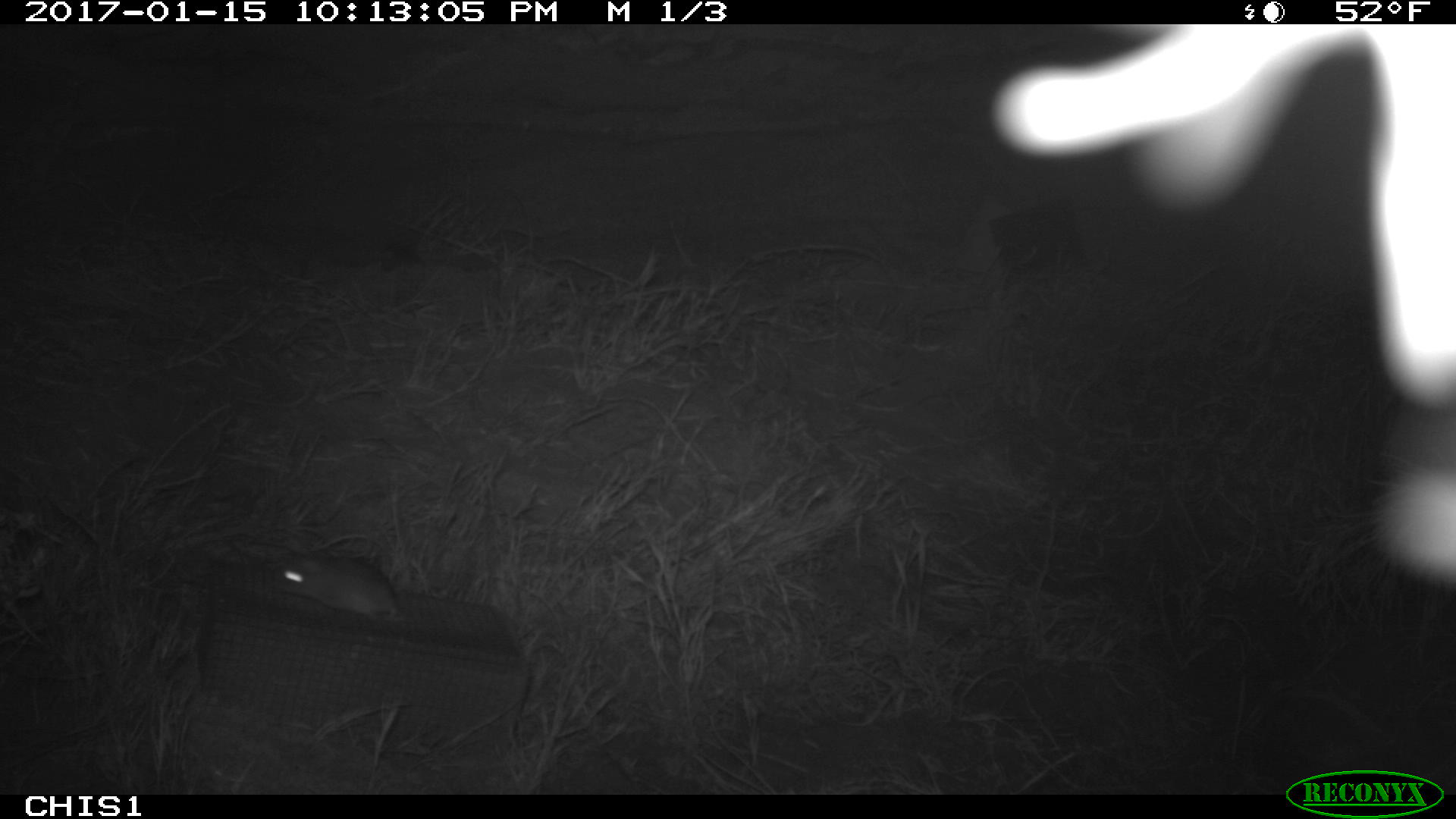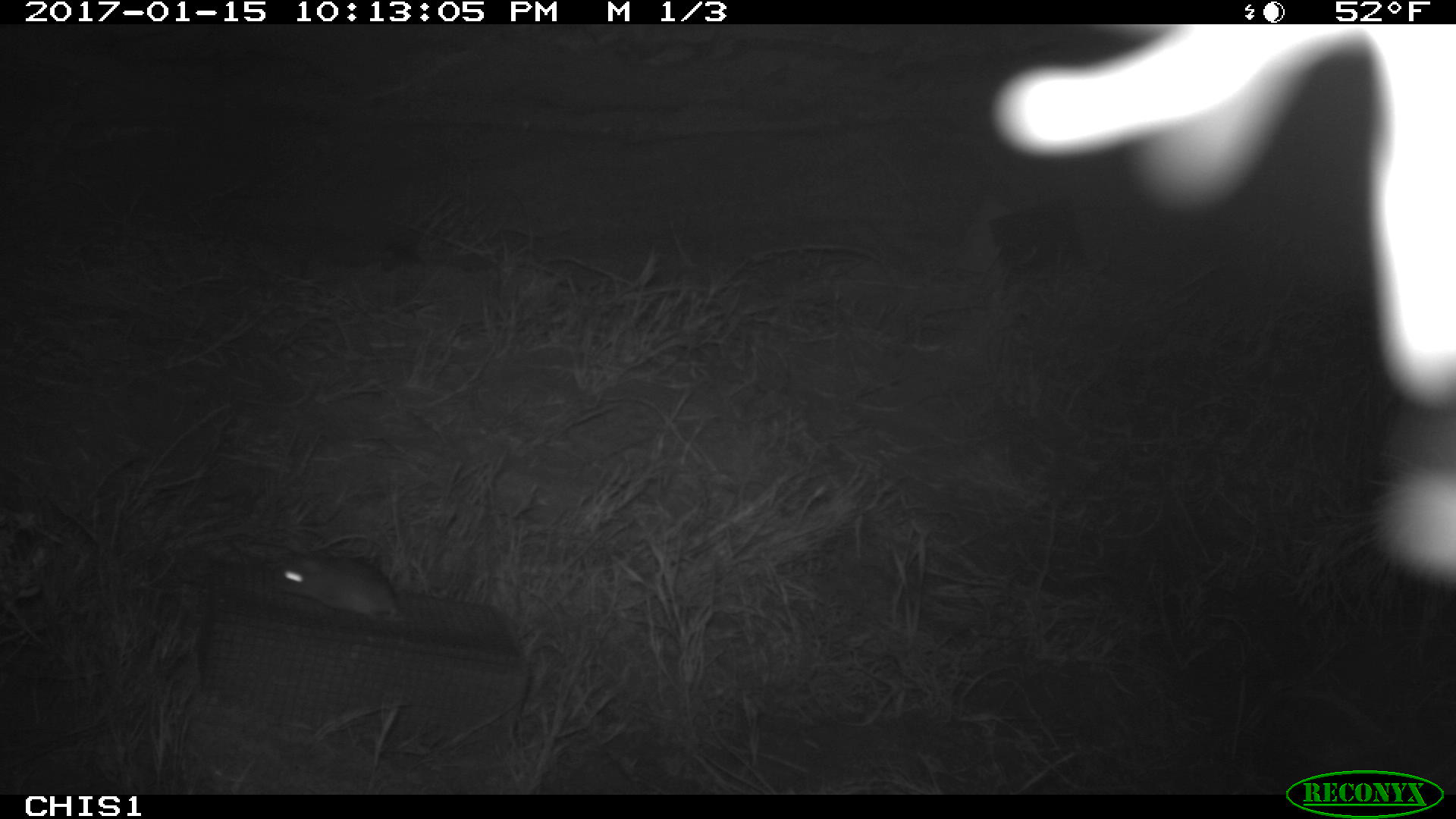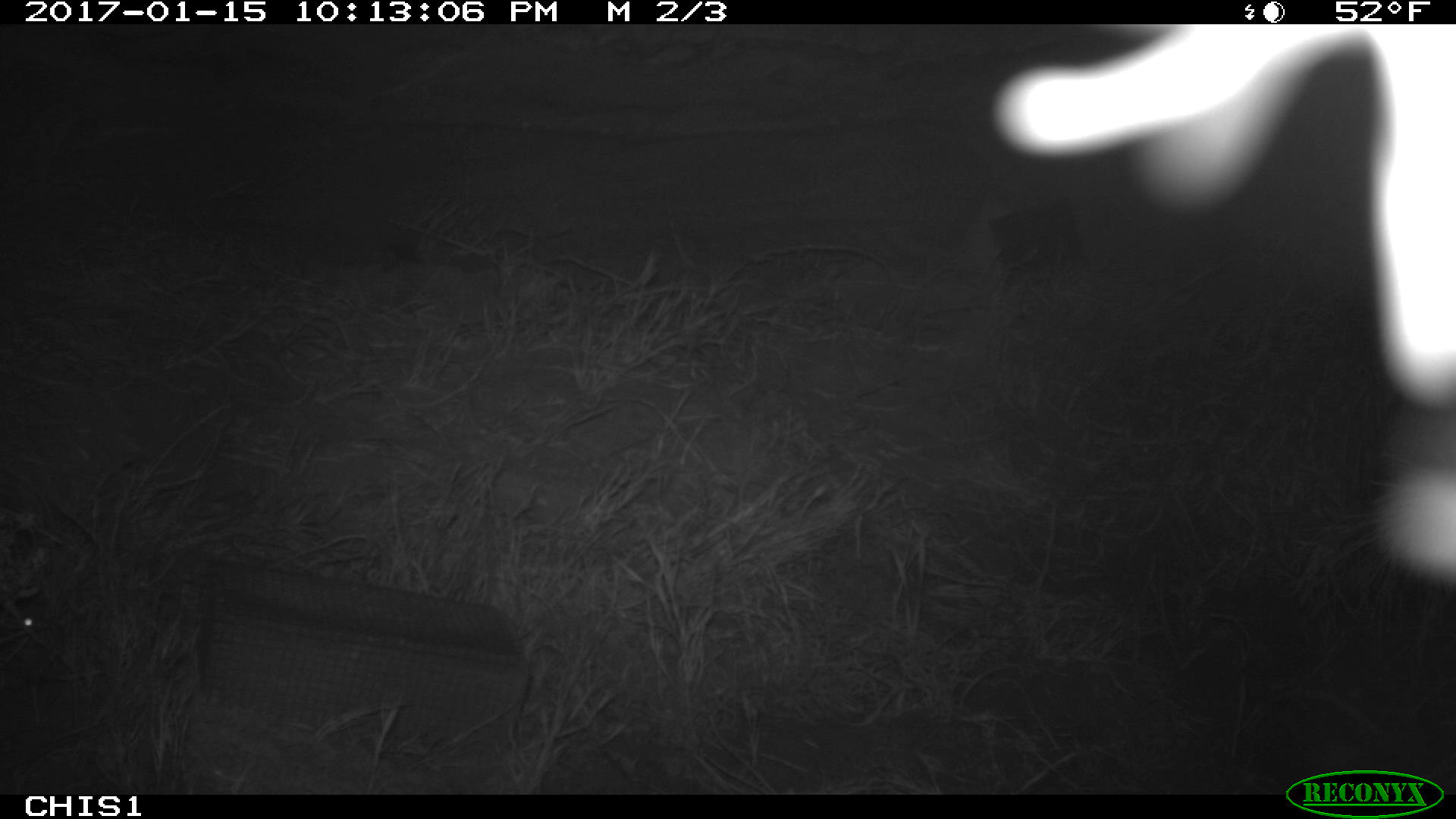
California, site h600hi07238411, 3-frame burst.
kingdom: Animalia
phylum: Chordata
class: Mammalia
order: Rodentia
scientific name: Rodentia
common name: rodent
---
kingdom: Animalia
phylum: Chordata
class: Mammalia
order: Carnivora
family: Canidae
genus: Urocyon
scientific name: Urocyon littoralis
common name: island fox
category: fox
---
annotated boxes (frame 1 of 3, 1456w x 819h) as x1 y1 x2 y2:
rodent: 271 551 394 622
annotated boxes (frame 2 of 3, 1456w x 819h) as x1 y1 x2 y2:
rodent: 271 554 400 619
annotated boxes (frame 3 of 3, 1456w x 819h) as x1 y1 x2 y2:
fox: 988 24 1455 585
rodent: 0 602 43 633